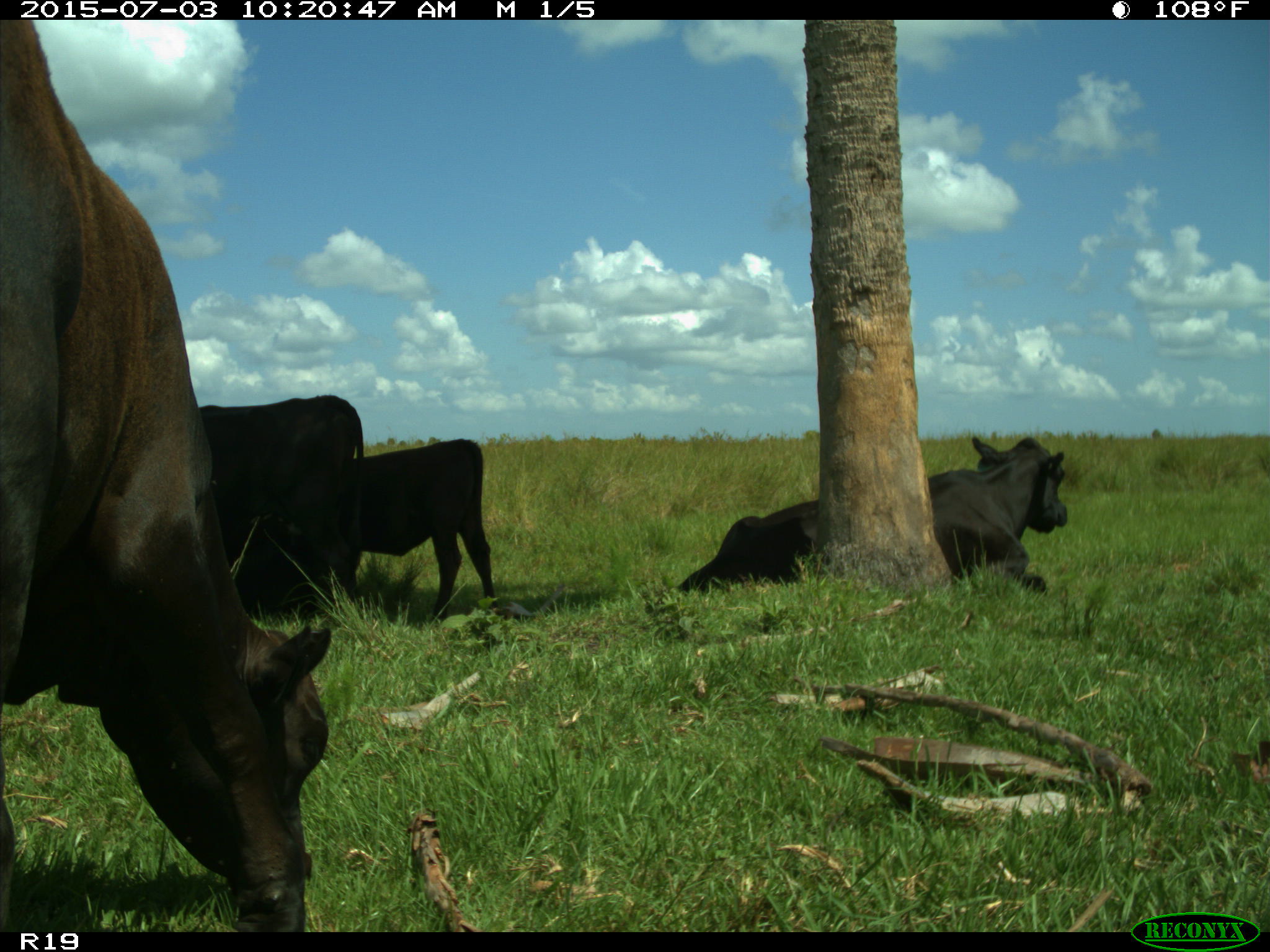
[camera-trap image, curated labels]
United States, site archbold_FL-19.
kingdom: Animalia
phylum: Chordata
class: Mammalia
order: Artiodactyla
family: Bovidae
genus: Bos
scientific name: Bos taurus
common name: domestic cow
Bos taurus (domestic cow).